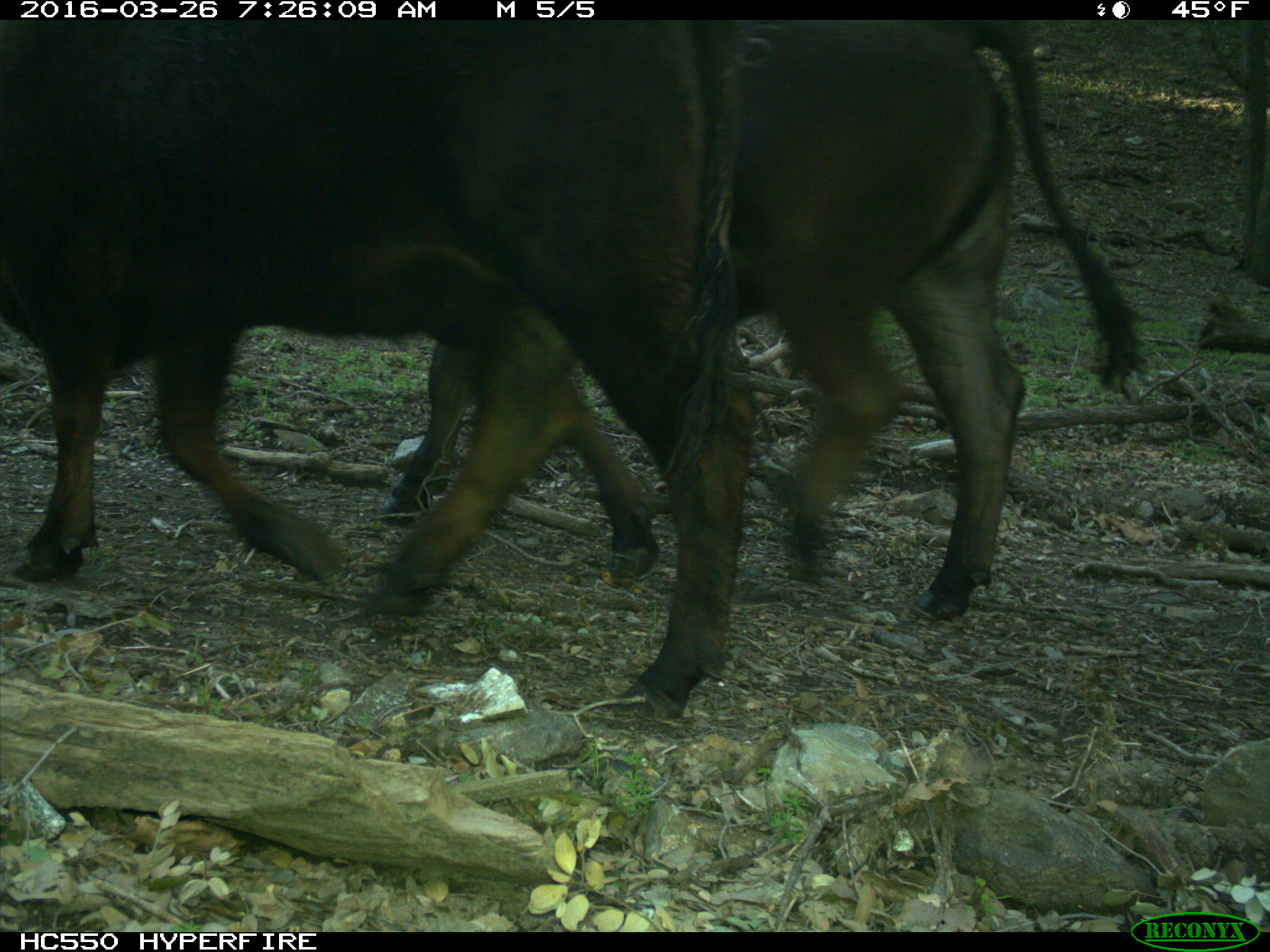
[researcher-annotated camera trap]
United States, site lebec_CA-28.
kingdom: Animalia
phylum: Chordata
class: Mammalia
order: Artiodactyla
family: Bovidae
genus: Bos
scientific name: Bos taurus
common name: domestic cow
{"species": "Bos taurus (domestic cow)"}